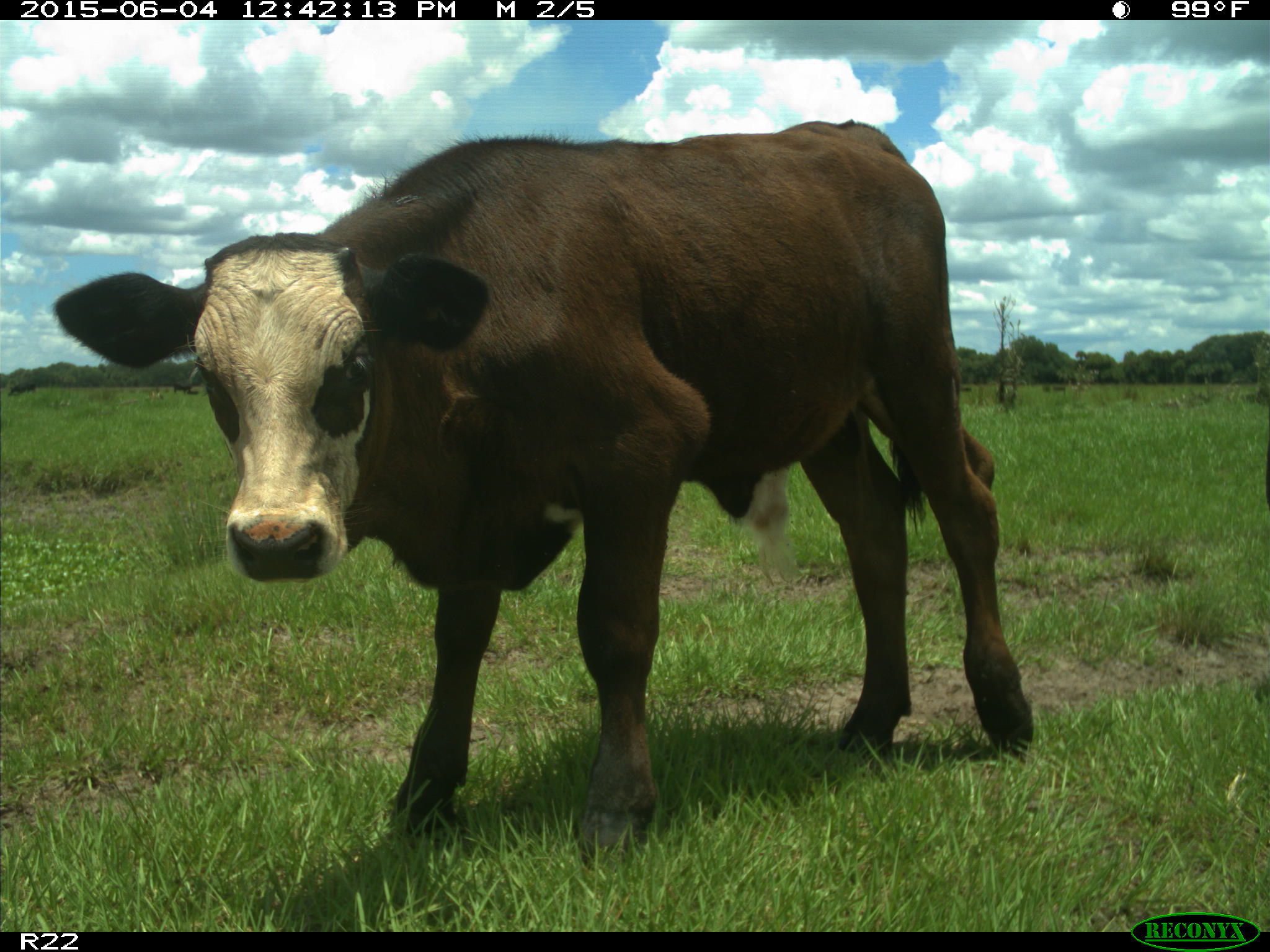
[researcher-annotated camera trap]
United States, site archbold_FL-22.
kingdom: Animalia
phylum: Chordata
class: Mammalia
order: Artiodactyla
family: Bovidae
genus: Bos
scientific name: Bos taurus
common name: domestic cow